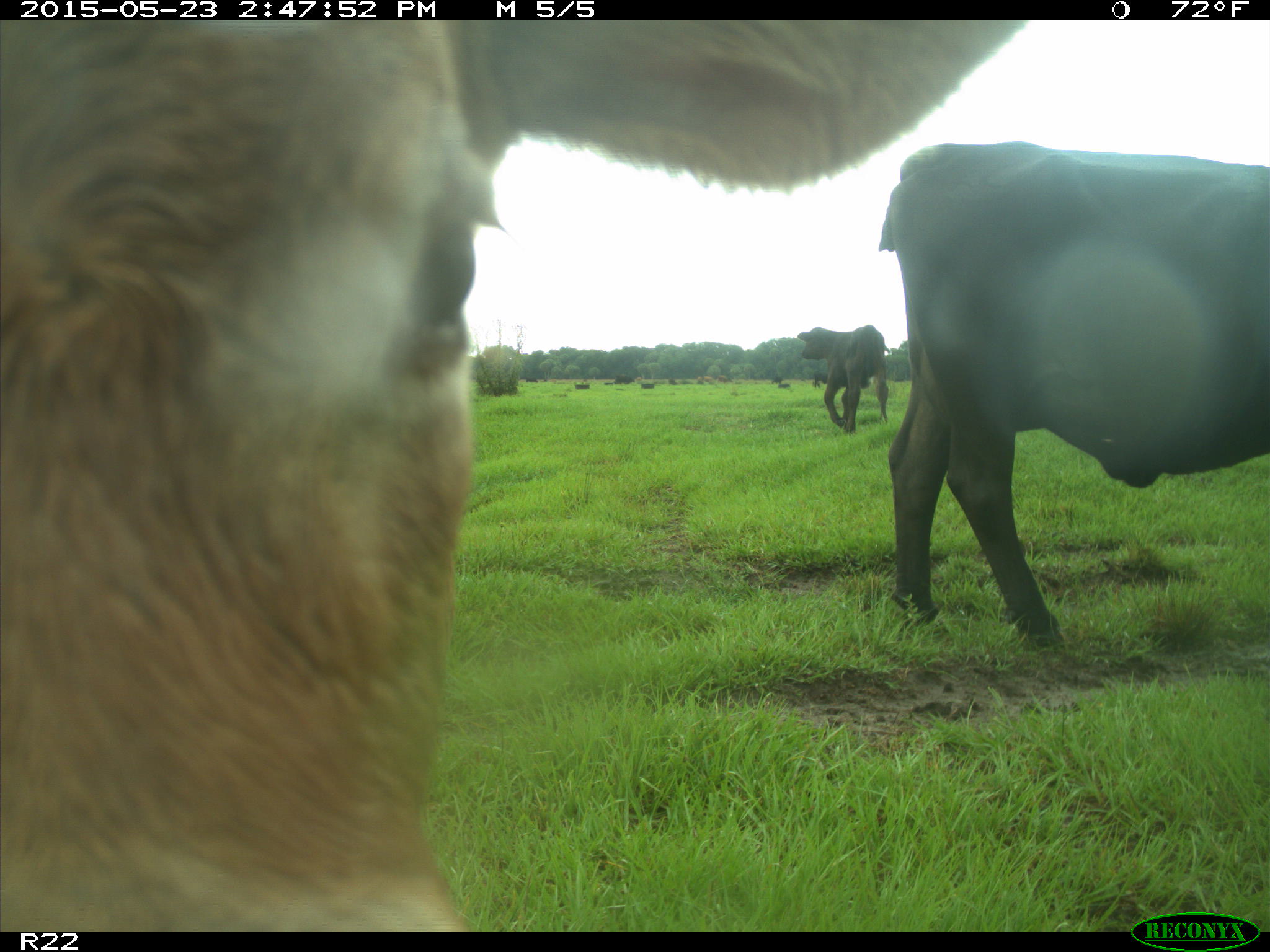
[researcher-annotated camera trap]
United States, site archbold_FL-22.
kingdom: Animalia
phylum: Chordata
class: Mammalia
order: Artiodactyla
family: Bovidae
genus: Bos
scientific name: Bos taurus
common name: domestic cow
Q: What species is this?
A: Bos taurus (domestic cow).